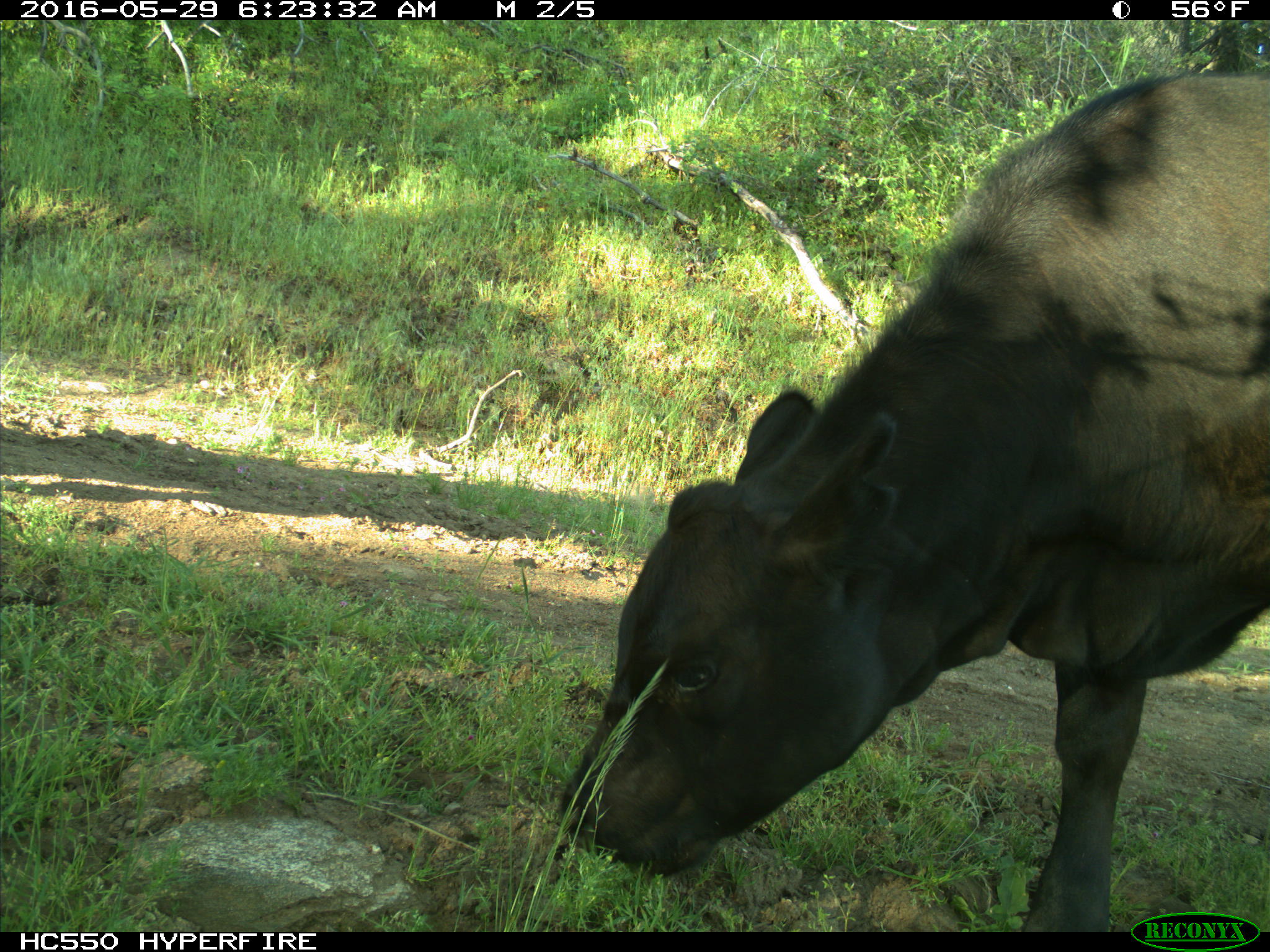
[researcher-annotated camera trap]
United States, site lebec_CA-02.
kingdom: Animalia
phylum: Chordata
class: Mammalia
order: Artiodactyla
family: Bovidae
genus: Bos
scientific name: Bos taurus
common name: domestic cow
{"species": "Bos taurus (domestic cow)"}